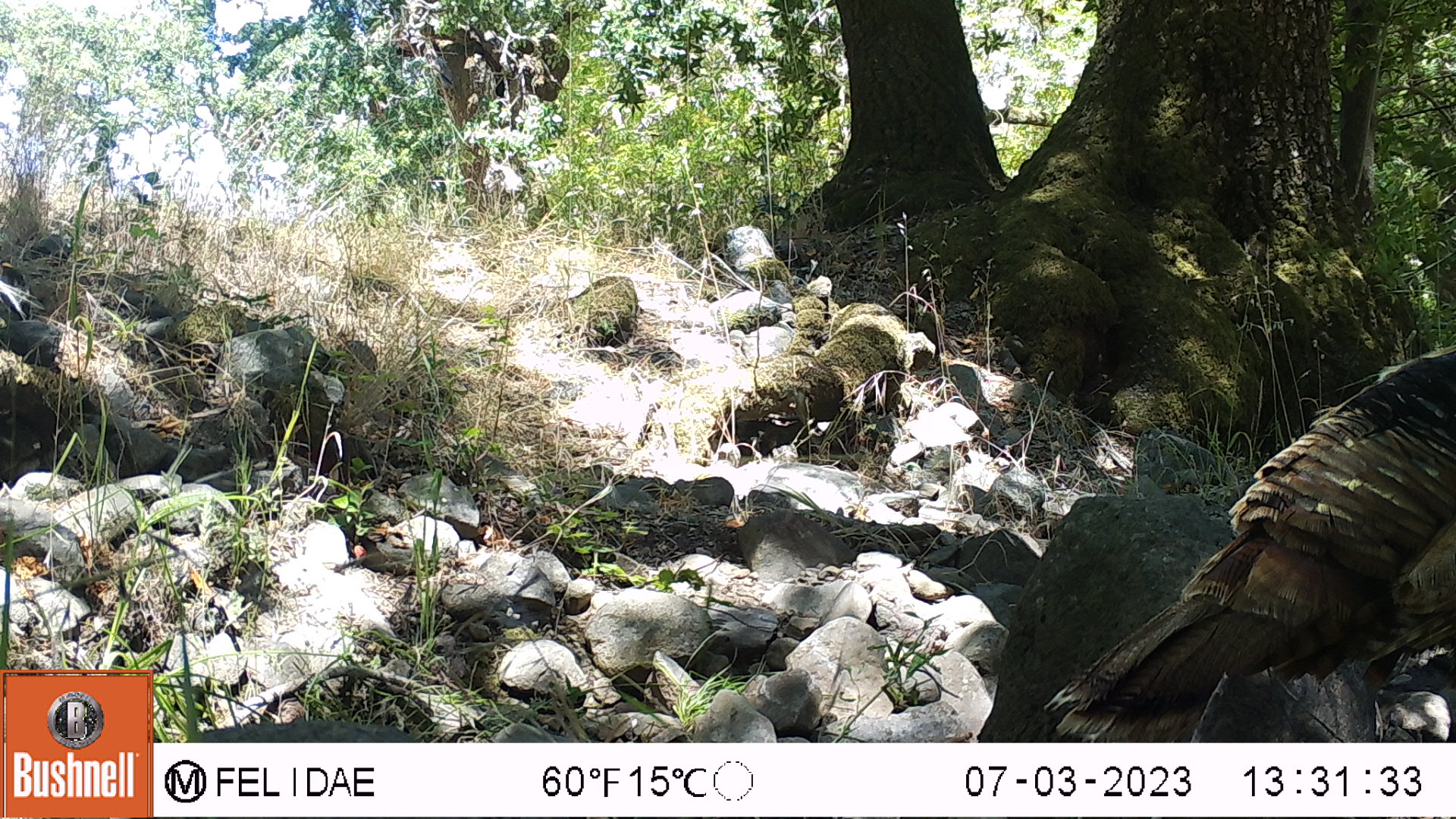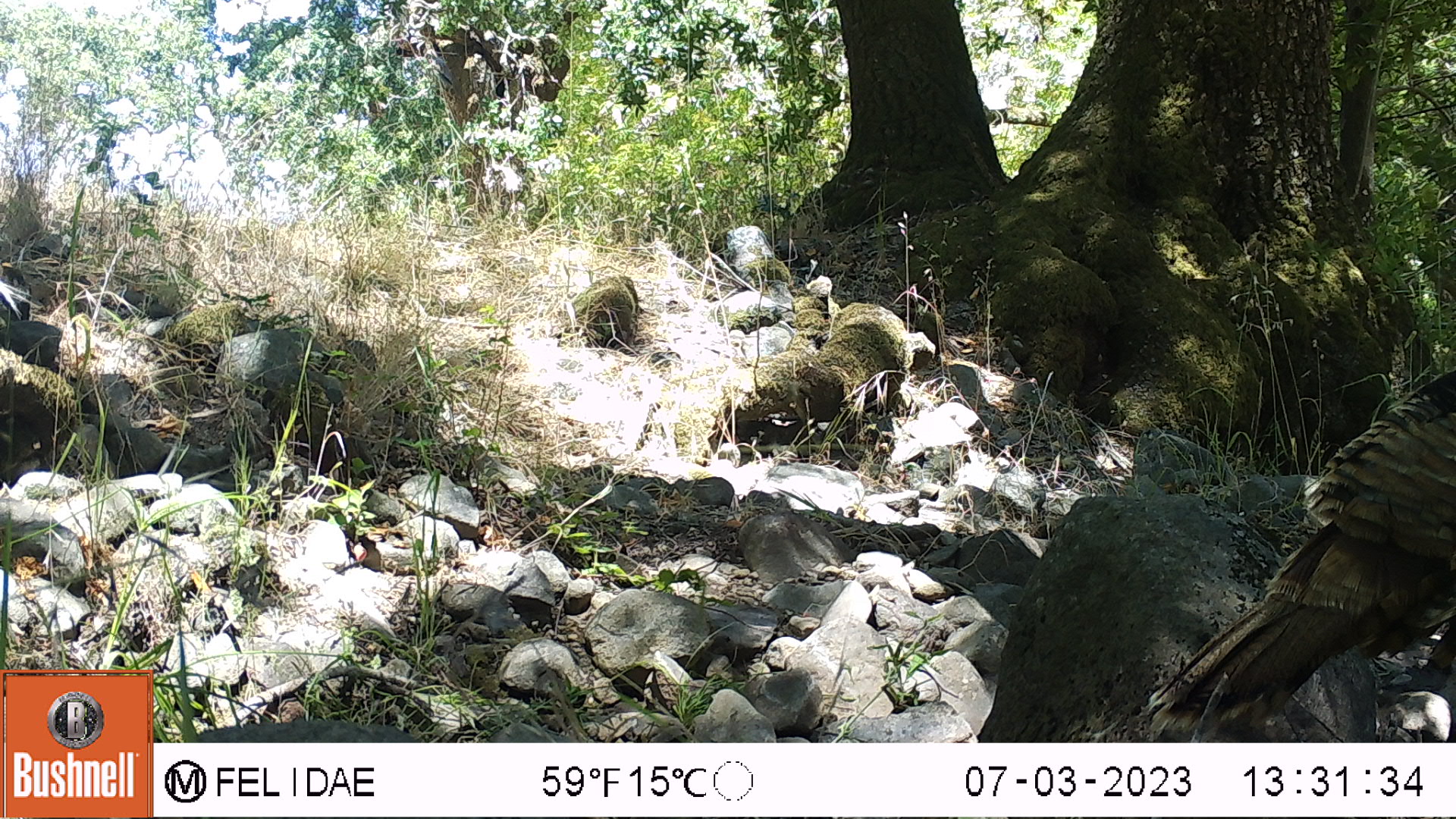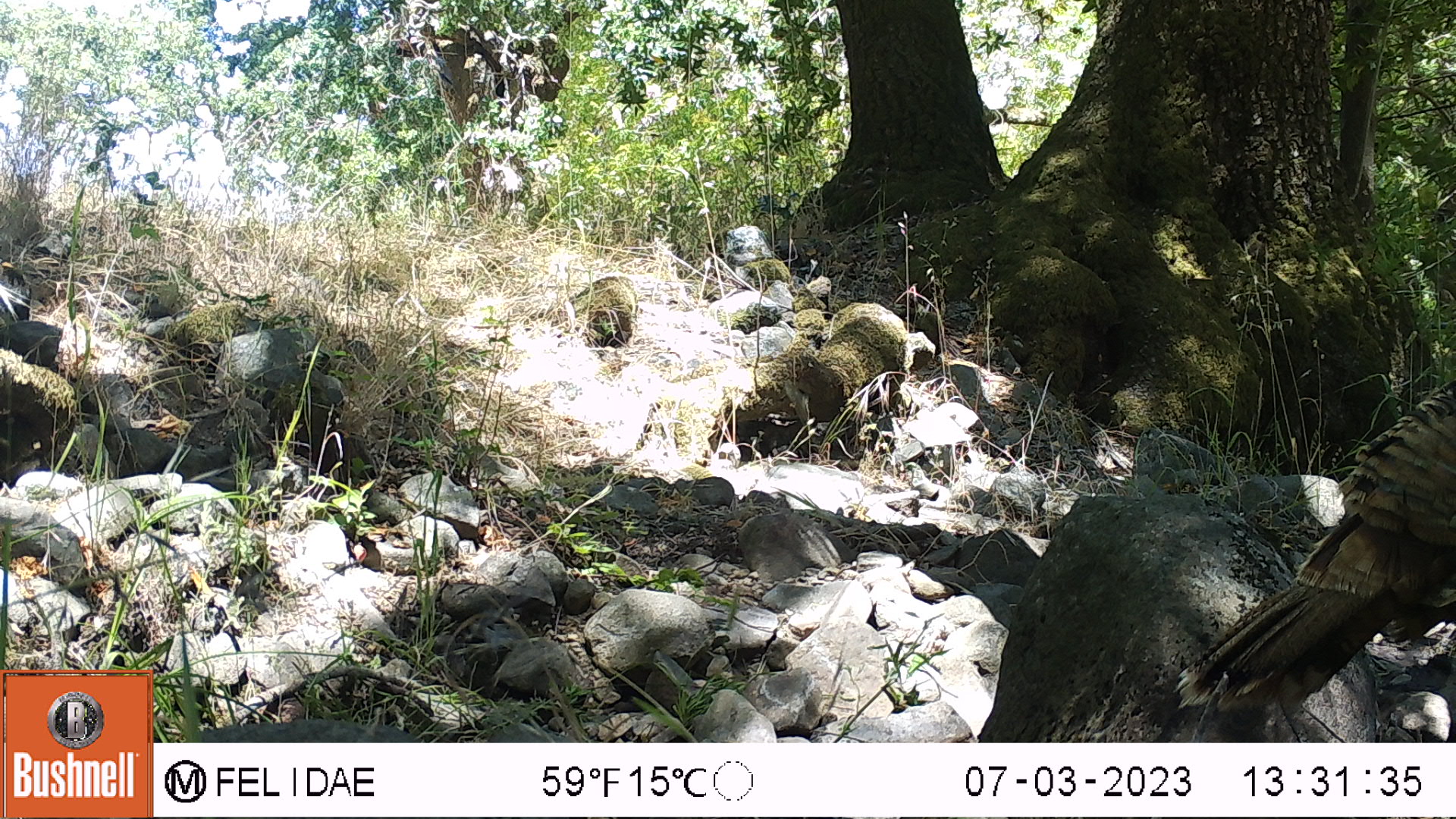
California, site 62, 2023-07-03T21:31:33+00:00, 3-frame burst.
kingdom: Animalia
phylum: Chordata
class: Aves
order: Galliformes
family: Phasianidae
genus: Meleagris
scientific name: Meleagris gallopavo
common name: turkey